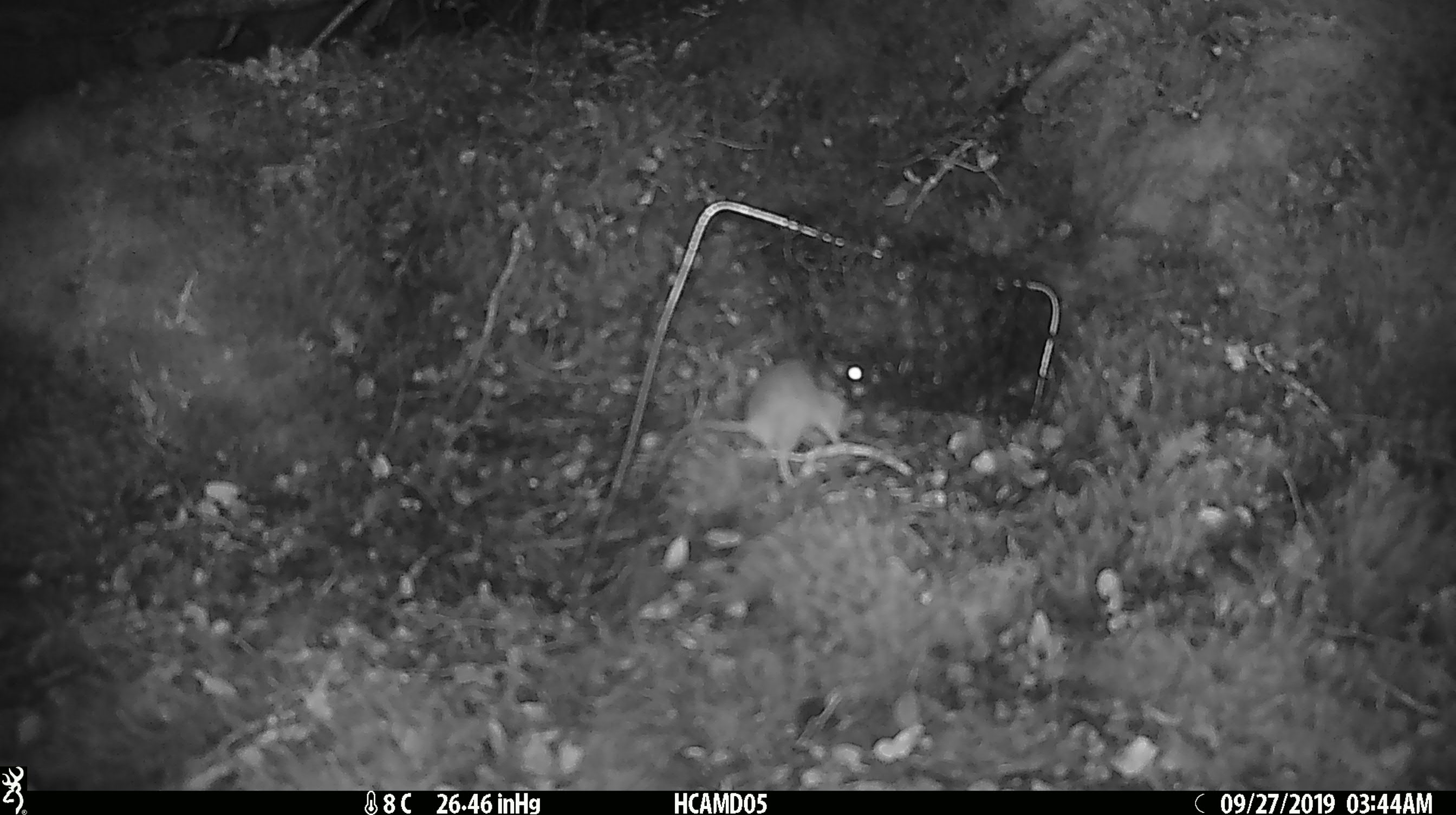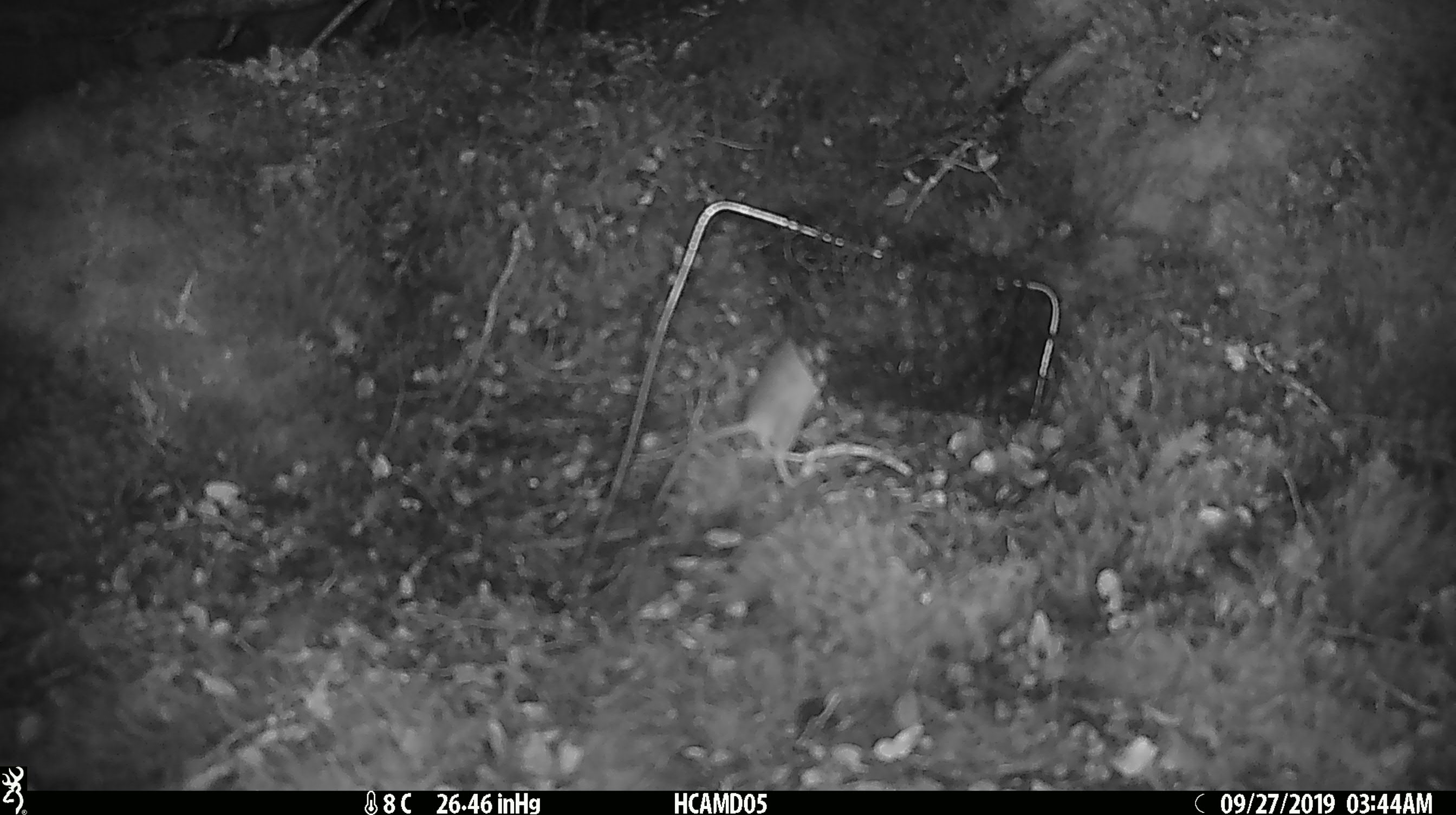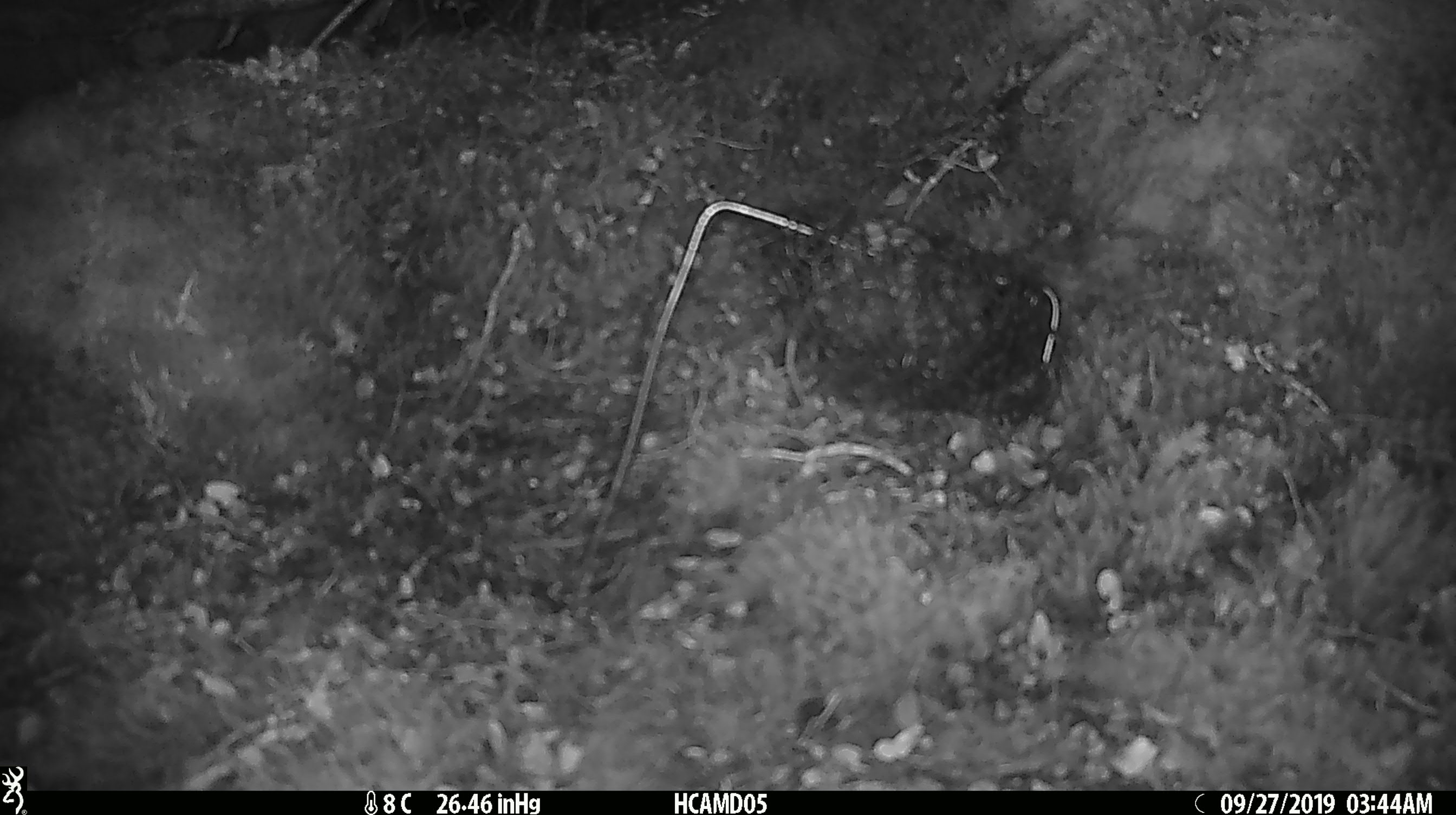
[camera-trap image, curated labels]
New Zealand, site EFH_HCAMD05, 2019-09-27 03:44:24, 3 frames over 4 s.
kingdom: Animalia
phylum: Chordata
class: Mammalia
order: Rodentia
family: Muridae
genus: Mus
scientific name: Mus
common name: mouse